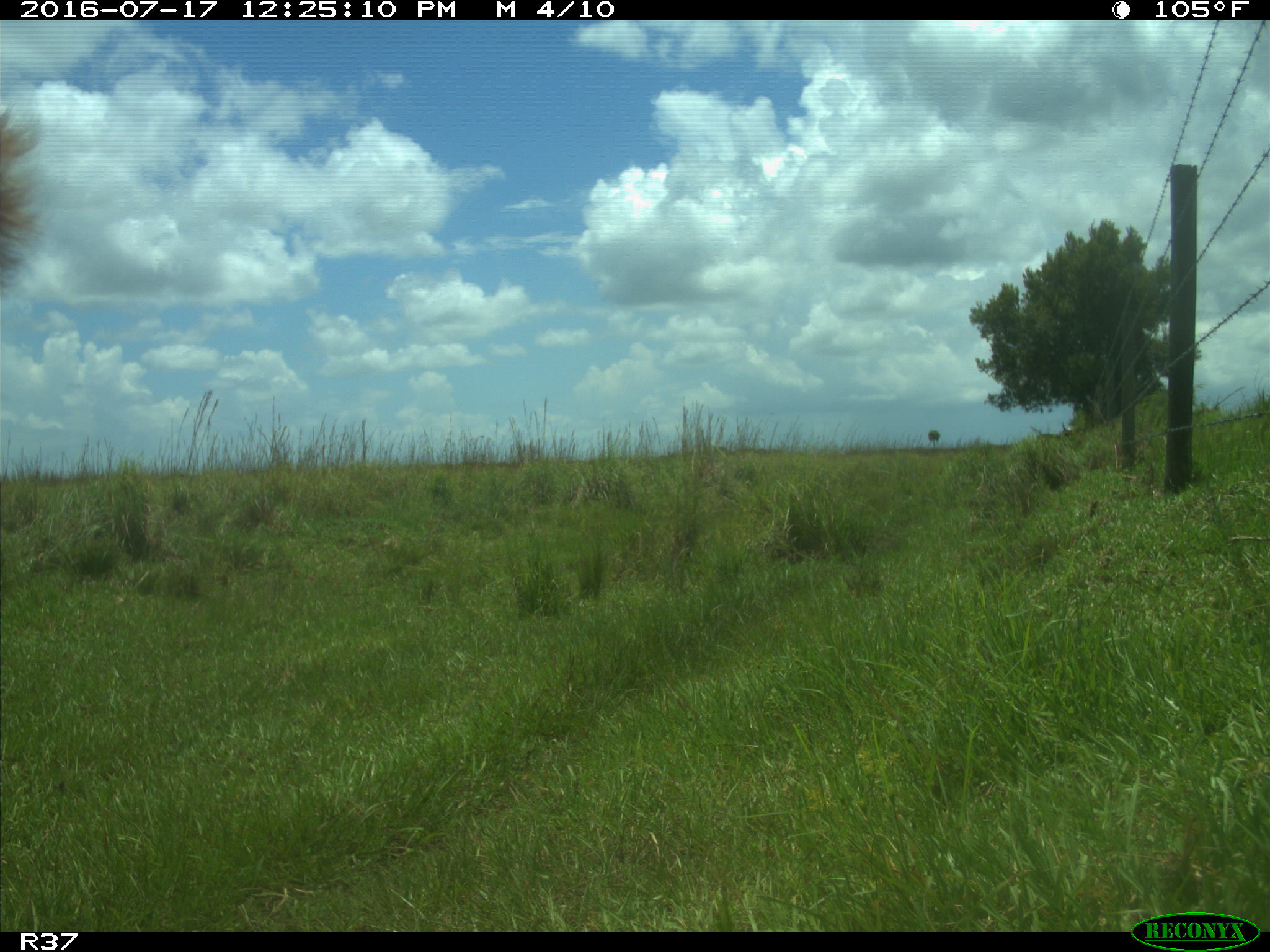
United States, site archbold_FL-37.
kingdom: Animalia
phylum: Chordata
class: Mammalia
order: Artiodactyla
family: Bovidae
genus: Bos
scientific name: Bos taurus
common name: domestic cow